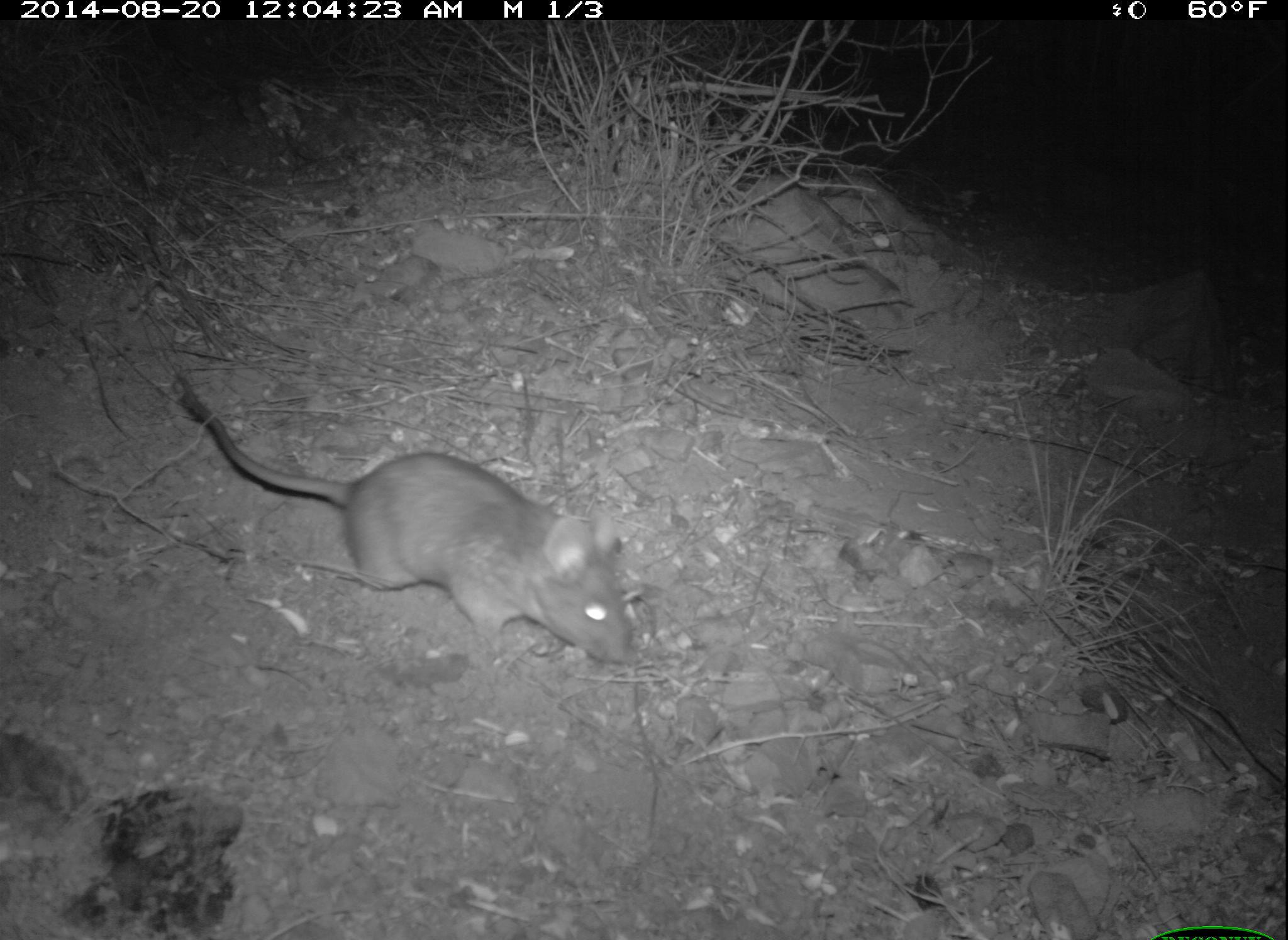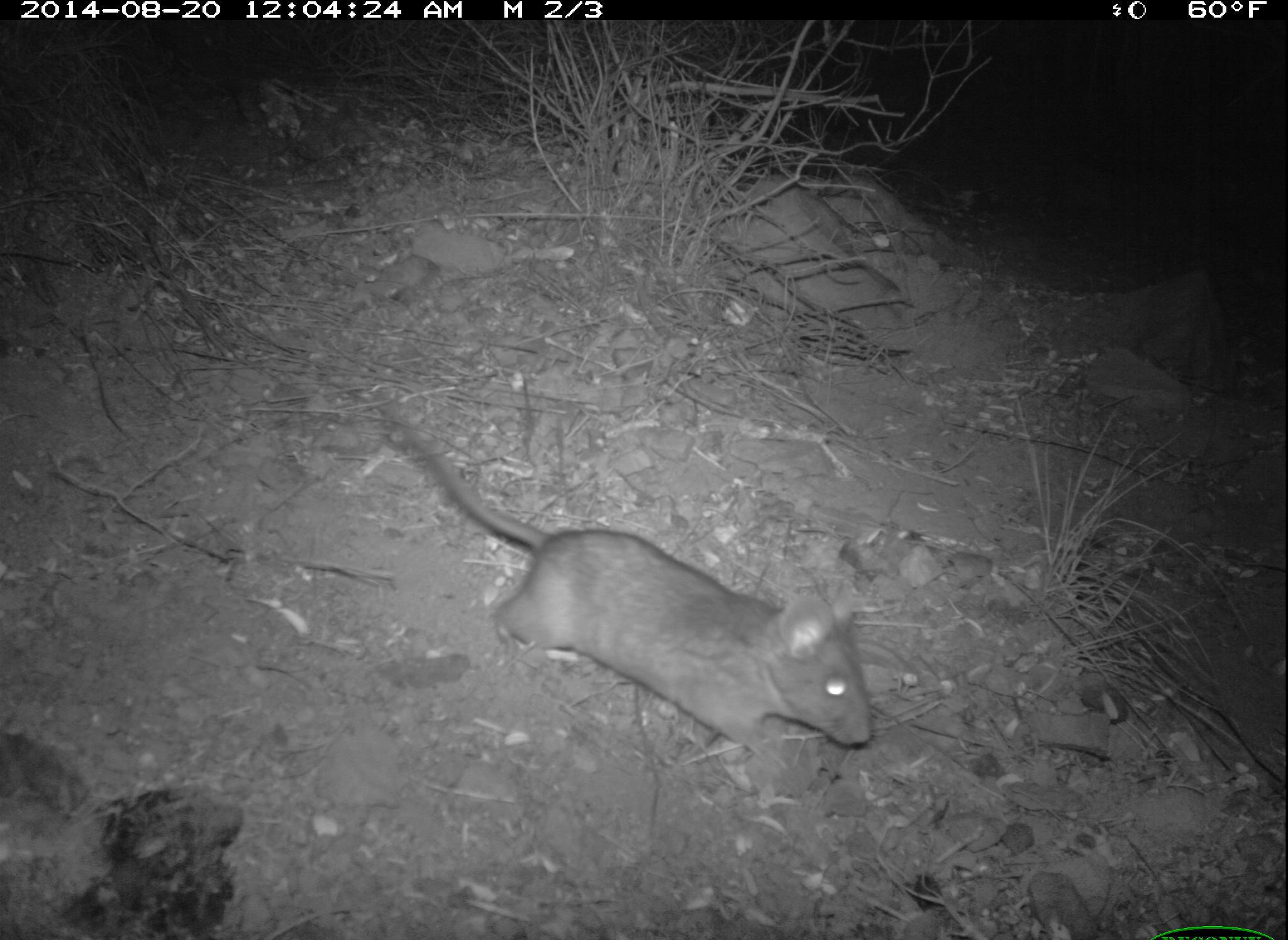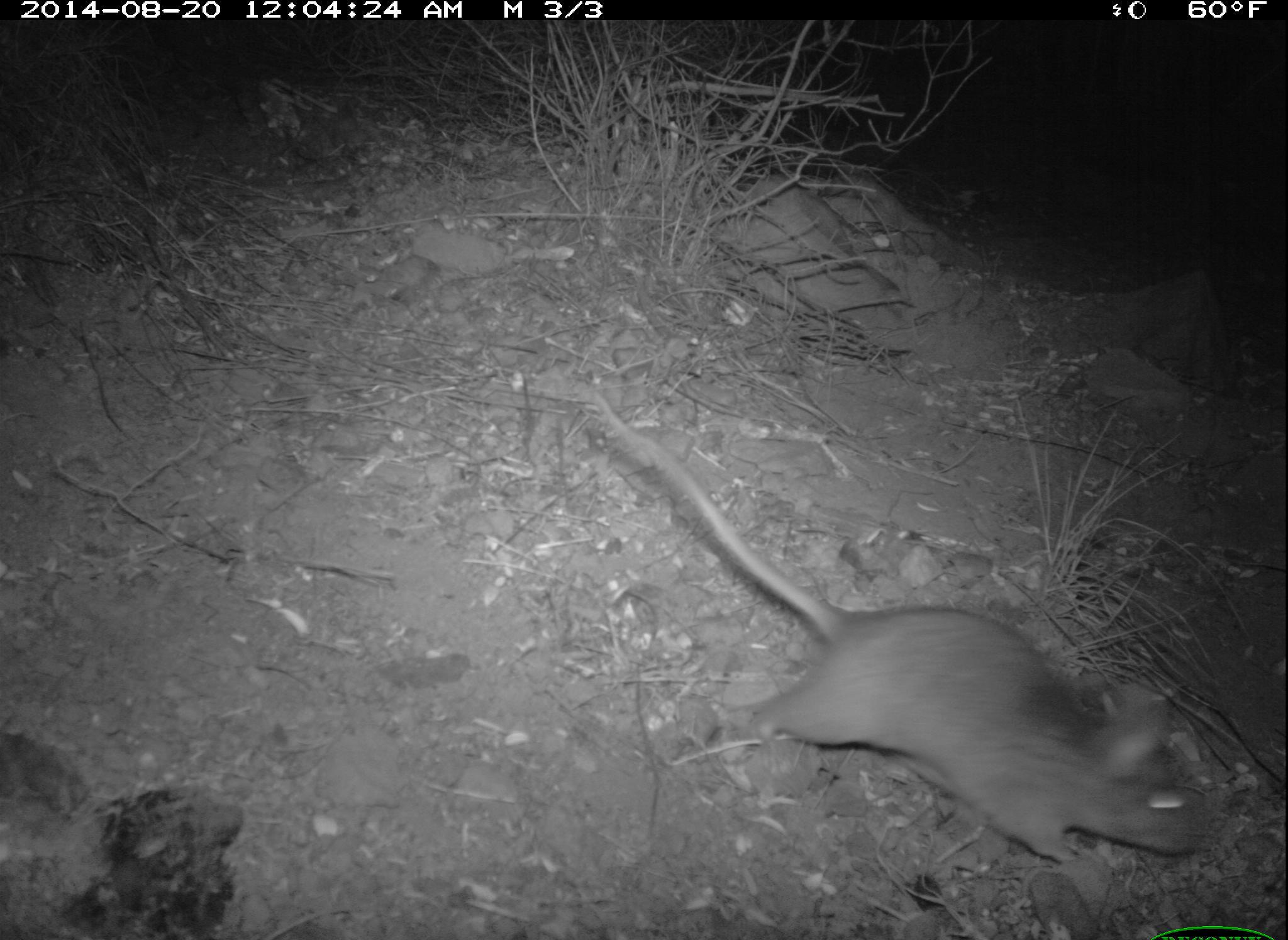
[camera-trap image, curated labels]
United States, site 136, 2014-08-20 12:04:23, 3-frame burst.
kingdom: Animalia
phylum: Chordata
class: Mammalia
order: Rodentia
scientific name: Rodentia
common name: rodent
Rodent (Rodentia).